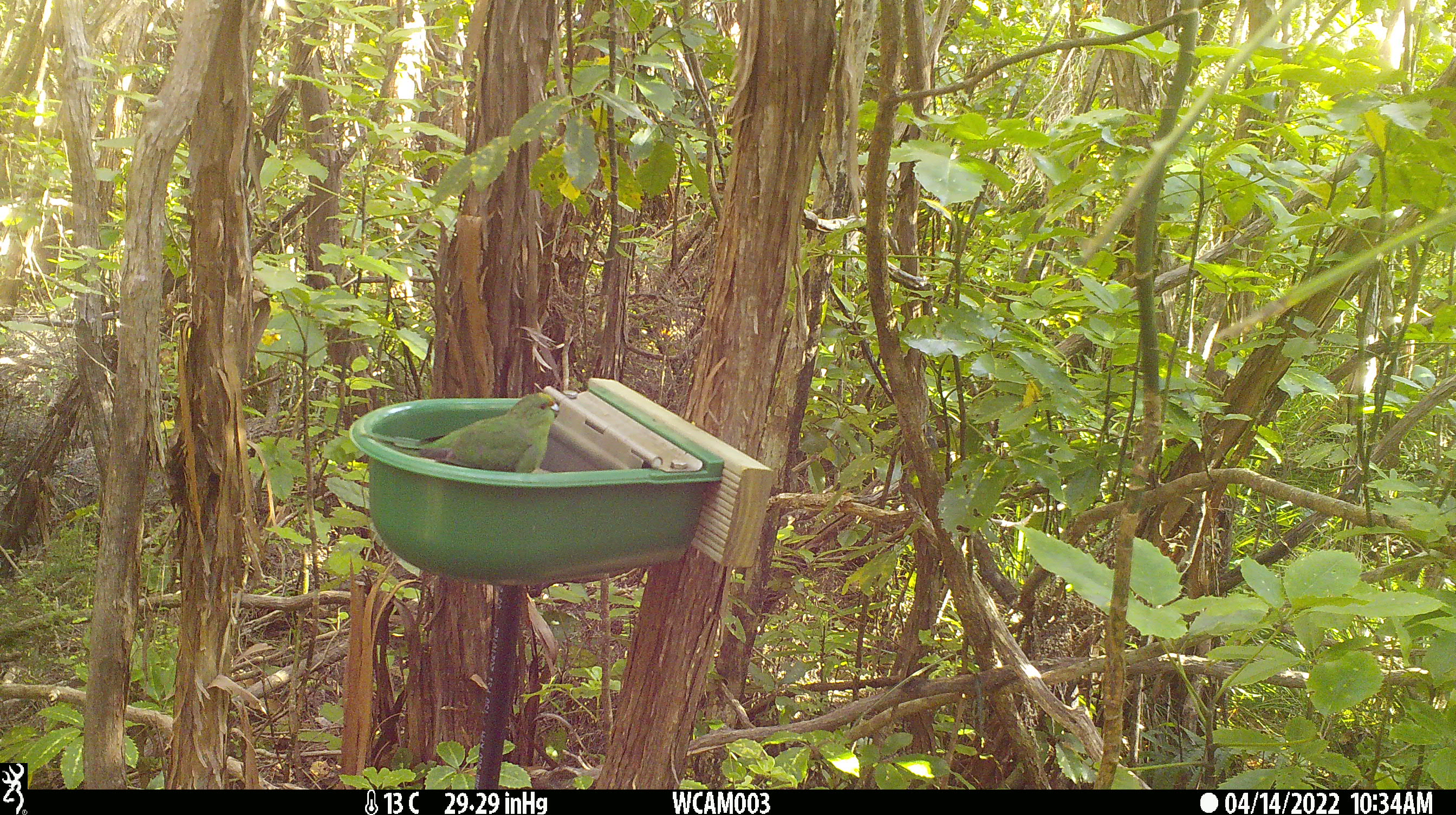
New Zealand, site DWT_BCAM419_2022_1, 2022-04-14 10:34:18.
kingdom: Animalia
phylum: Chordata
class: Aves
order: Psittaciformes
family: Psittaculidae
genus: Cyanoramphus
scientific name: Cyanoramphus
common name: parakeet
Parakeet (Cyanoramphus).